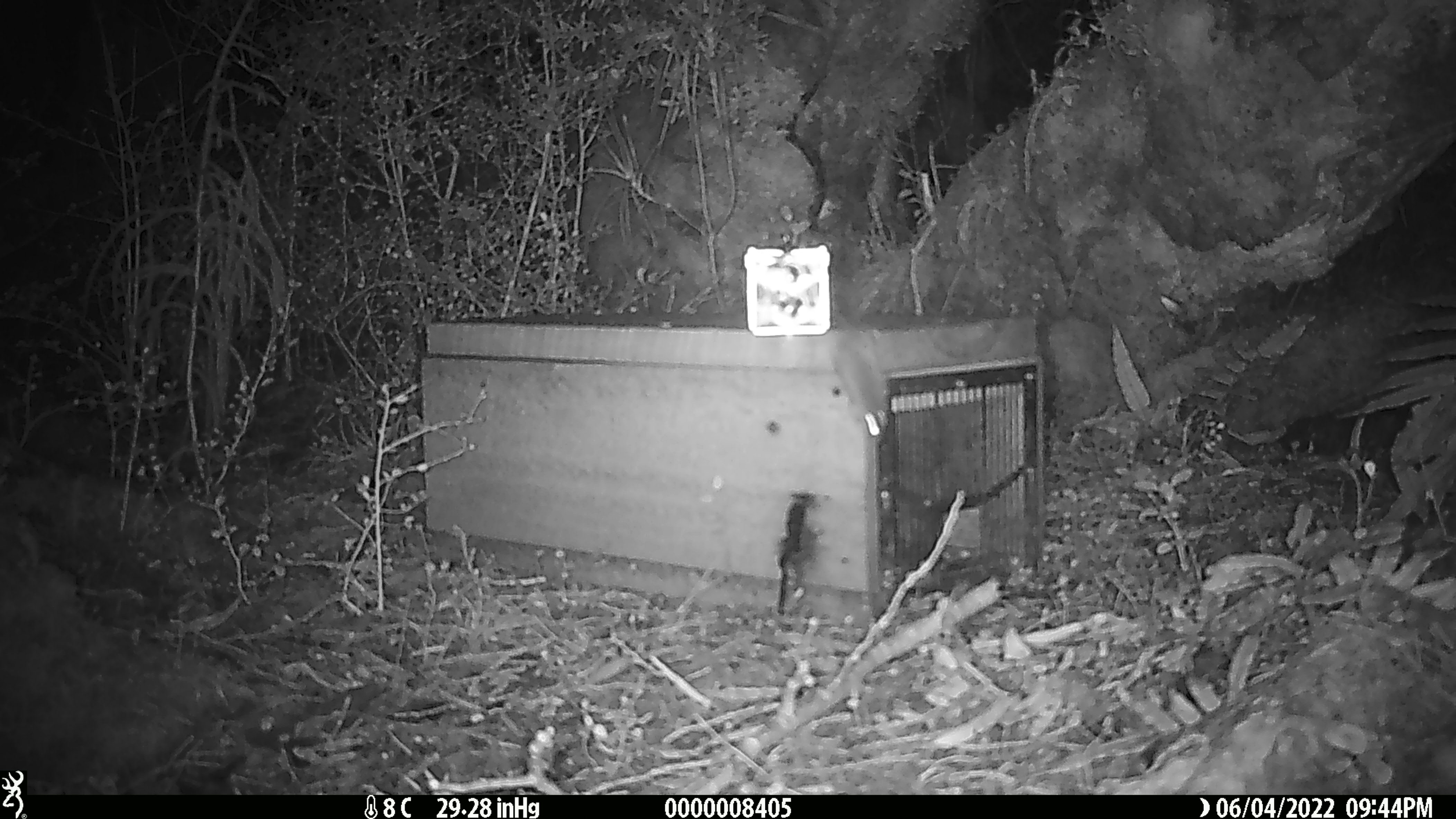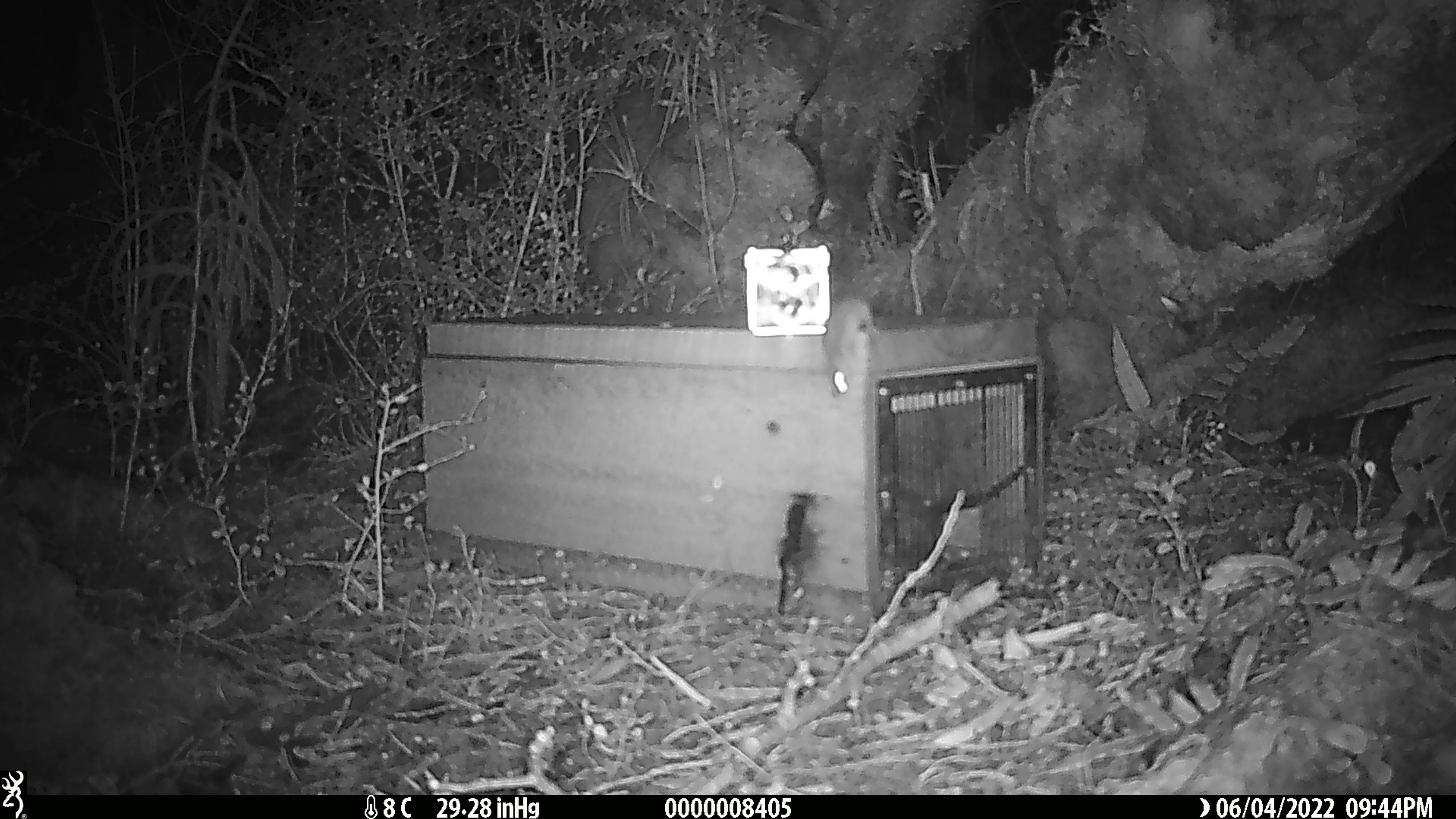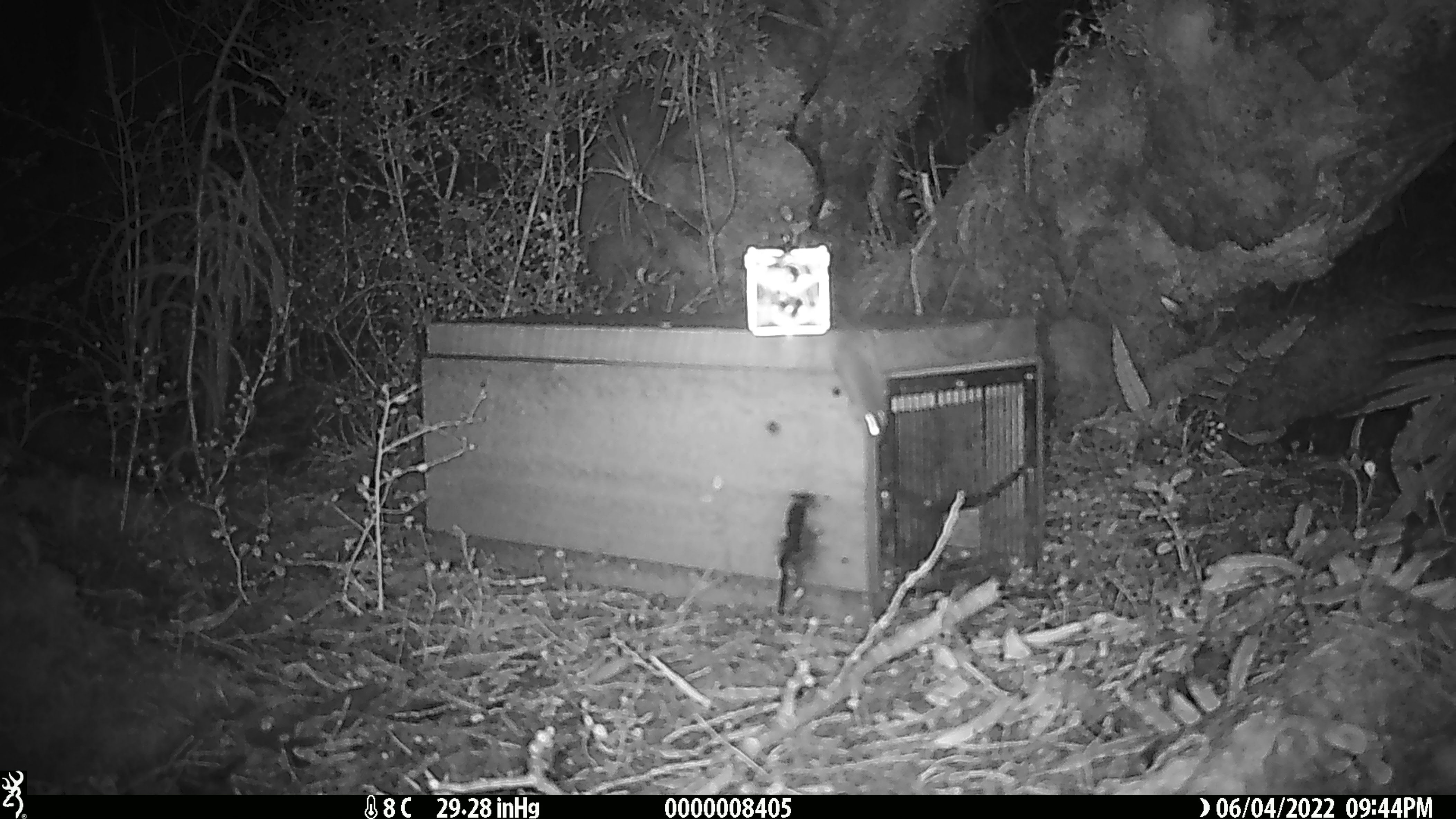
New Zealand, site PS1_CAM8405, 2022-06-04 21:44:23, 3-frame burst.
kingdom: Animalia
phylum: Chordata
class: Mammalia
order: Rodentia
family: Muridae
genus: Mus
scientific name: Mus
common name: mouse